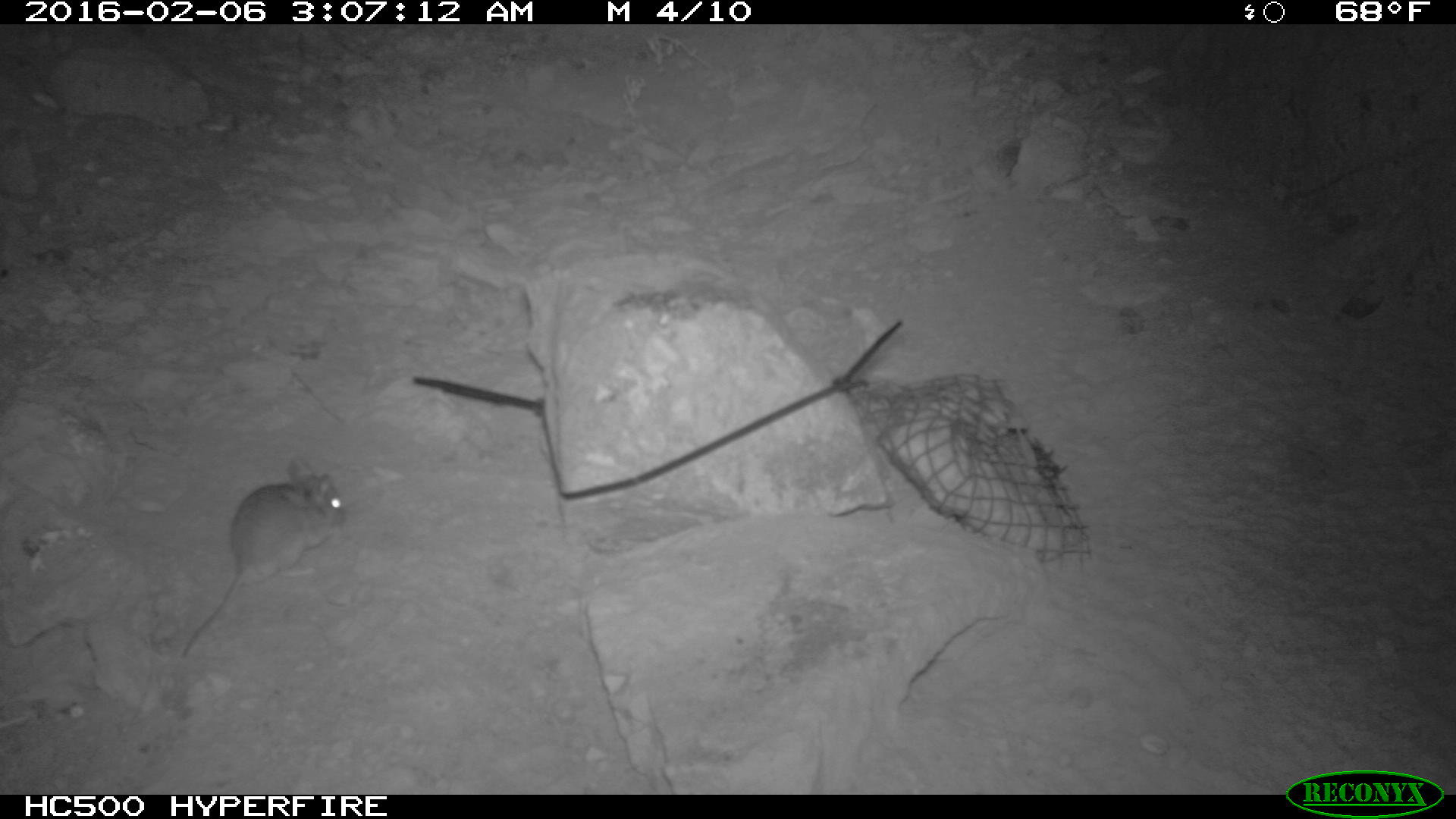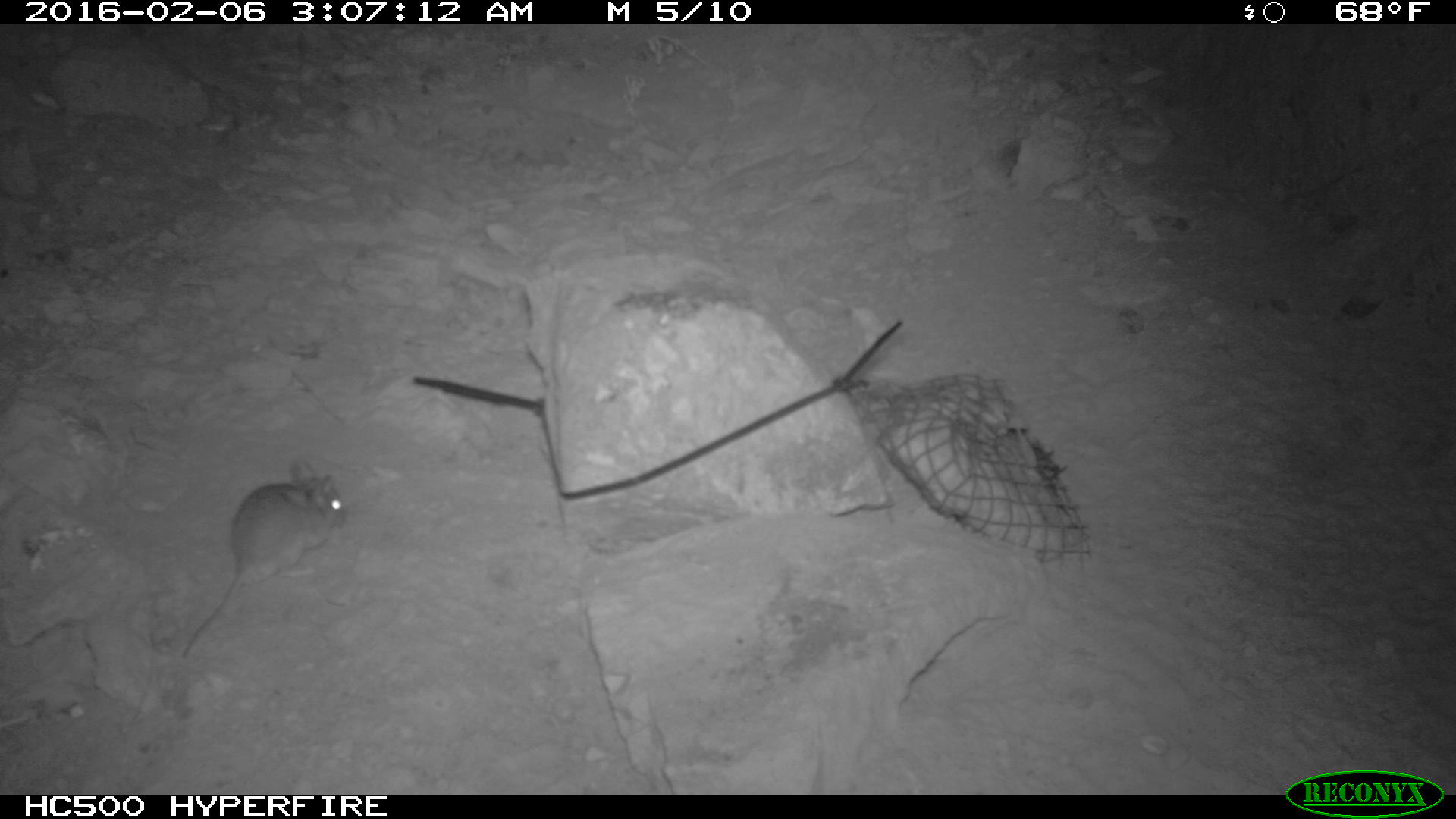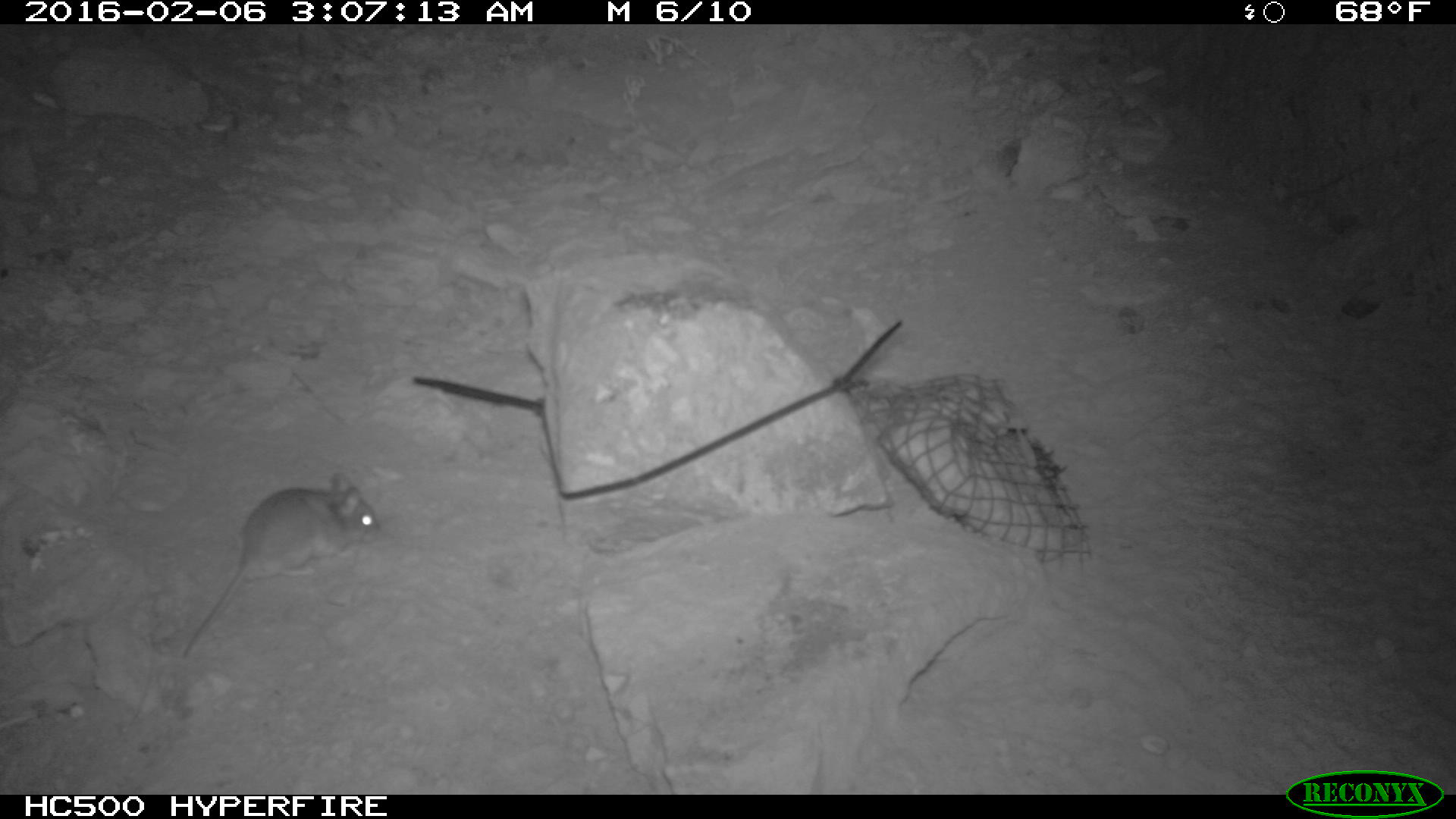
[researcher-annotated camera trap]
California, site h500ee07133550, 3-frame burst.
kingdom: Animalia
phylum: Chordata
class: Mammalia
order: Rodentia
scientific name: Rodentia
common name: rodent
Rodent (Rodentia).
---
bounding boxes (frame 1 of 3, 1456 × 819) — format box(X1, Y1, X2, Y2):
rodent: box(181, 457, 348, 660)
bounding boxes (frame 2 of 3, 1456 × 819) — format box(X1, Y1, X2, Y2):
rodent: box(180, 457, 344, 659)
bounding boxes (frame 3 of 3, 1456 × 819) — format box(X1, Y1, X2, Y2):
rodent: box(178, 472, 381, 662)